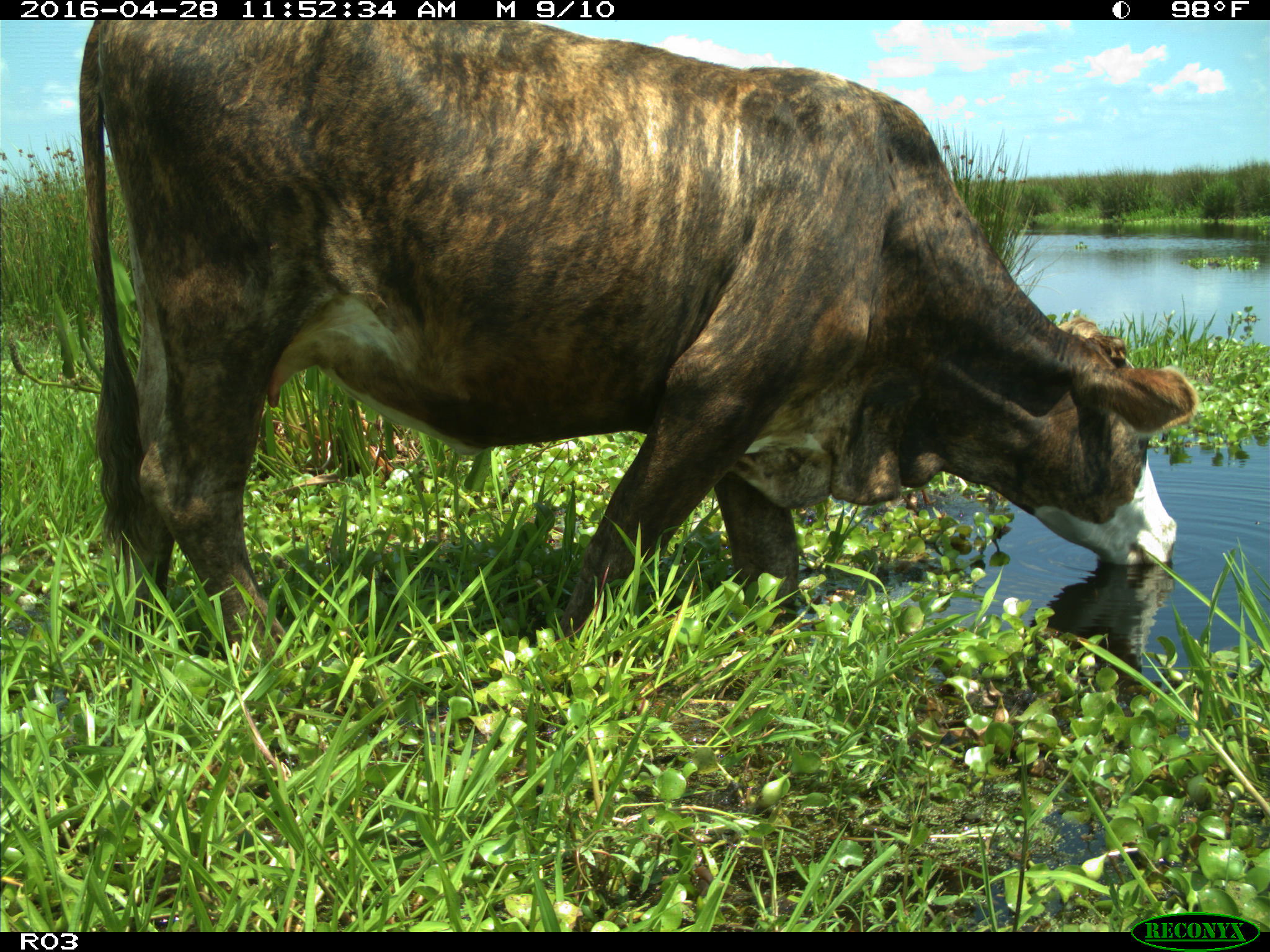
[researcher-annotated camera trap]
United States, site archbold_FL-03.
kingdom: Animalia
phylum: Chordata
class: Mammalia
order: Artiodactyla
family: Bovidae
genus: Bos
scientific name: Bos taurus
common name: domestic cow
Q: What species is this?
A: Bos taurus (domestic cow).